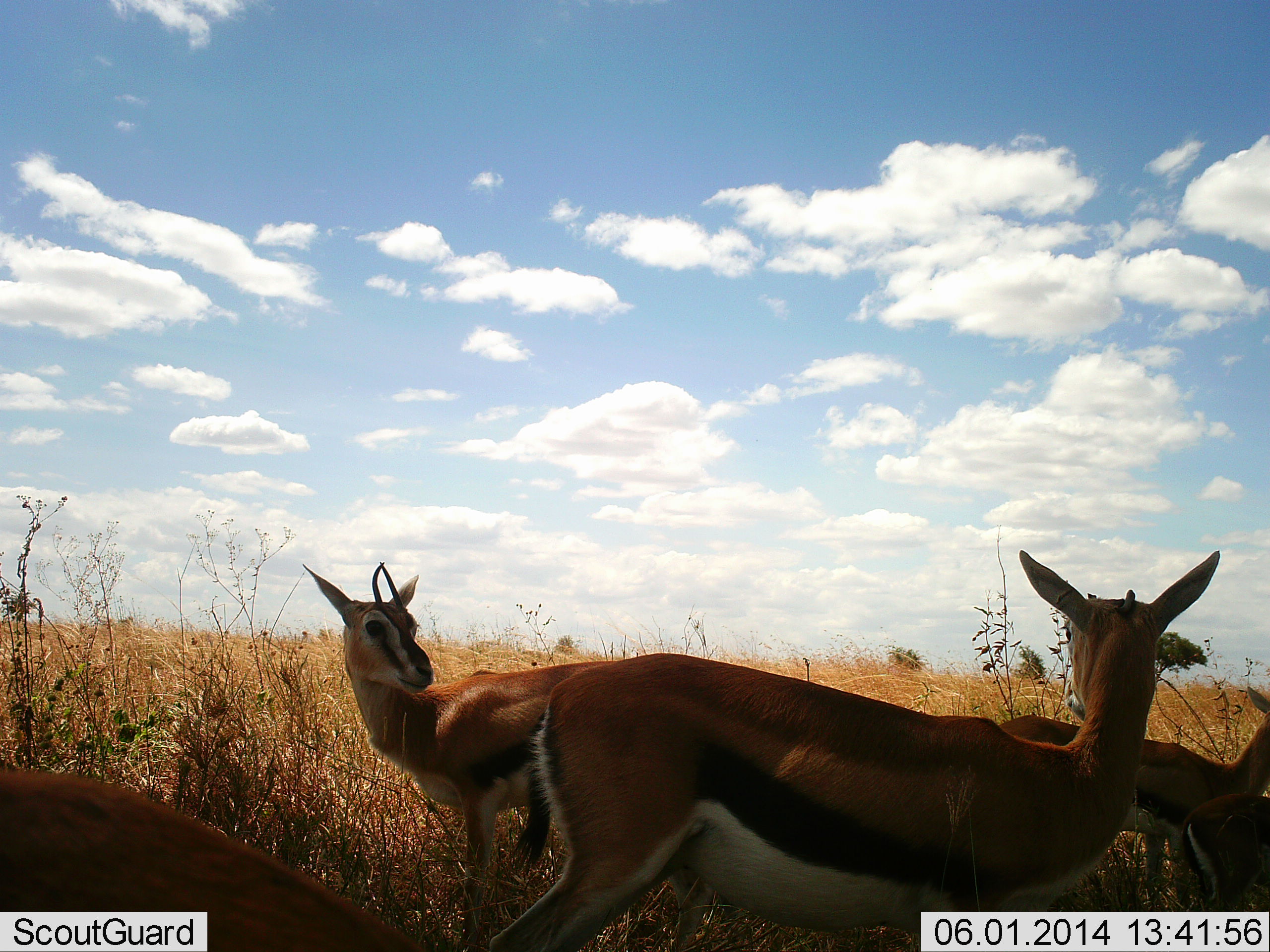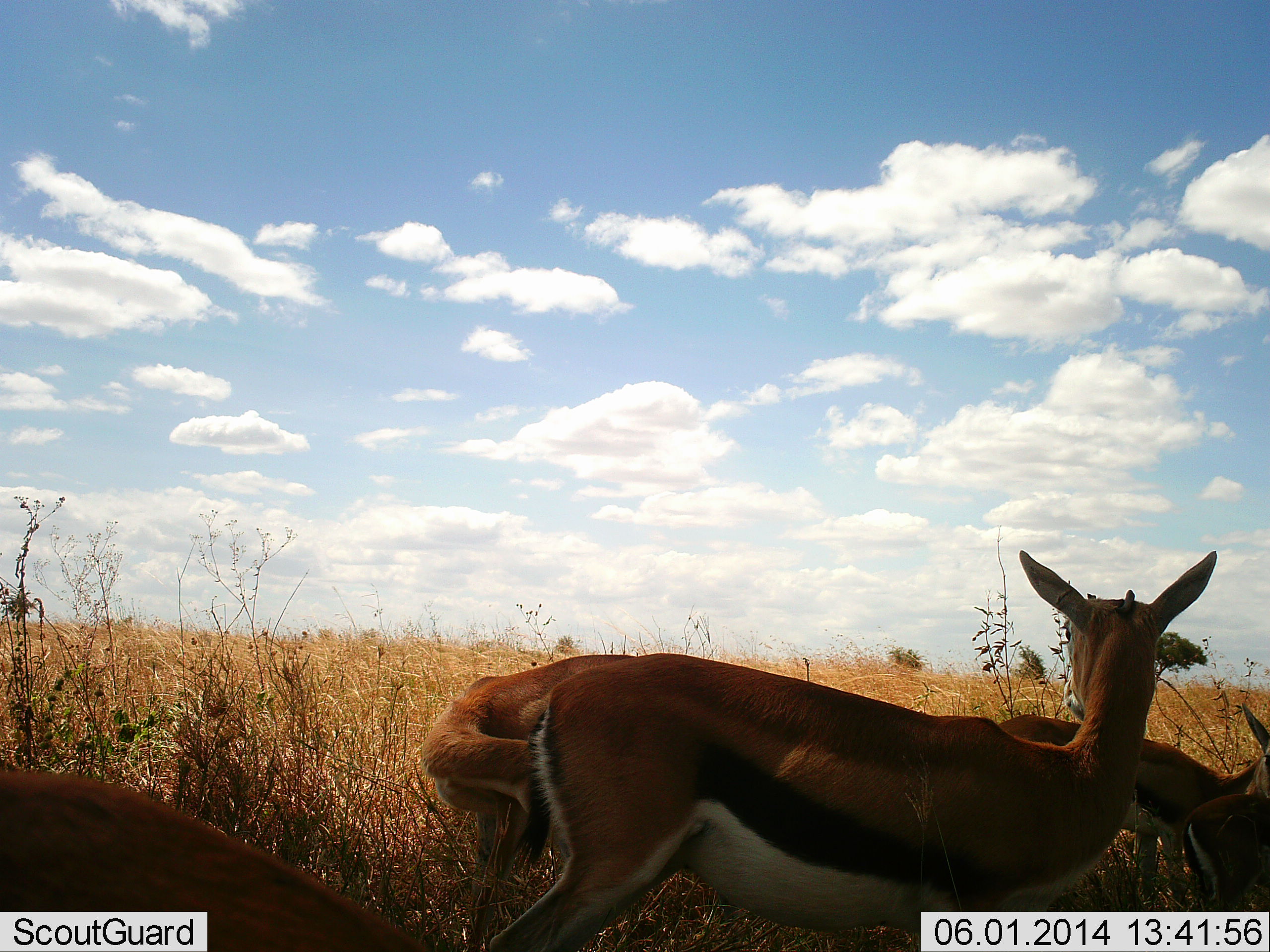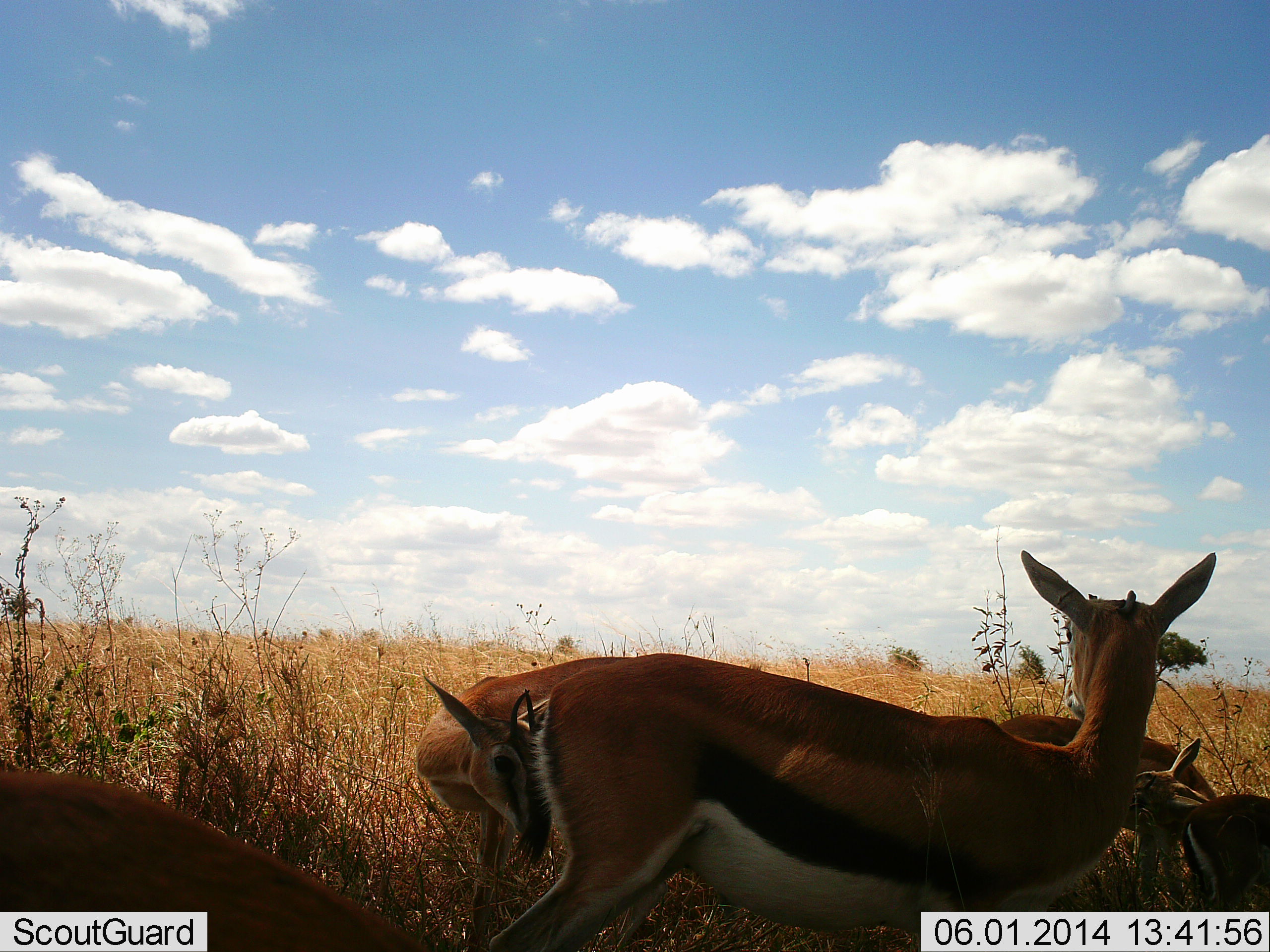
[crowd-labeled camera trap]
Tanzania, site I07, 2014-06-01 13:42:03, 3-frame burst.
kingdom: Animalia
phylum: Chordata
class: Mammalia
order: Artiodactyla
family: Bovidae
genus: Eudorcas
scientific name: Eudorcas thomsonii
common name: thomson's gazelle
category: gazellethomsons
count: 5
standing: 90%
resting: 0%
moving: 10%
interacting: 30%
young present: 10%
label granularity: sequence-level